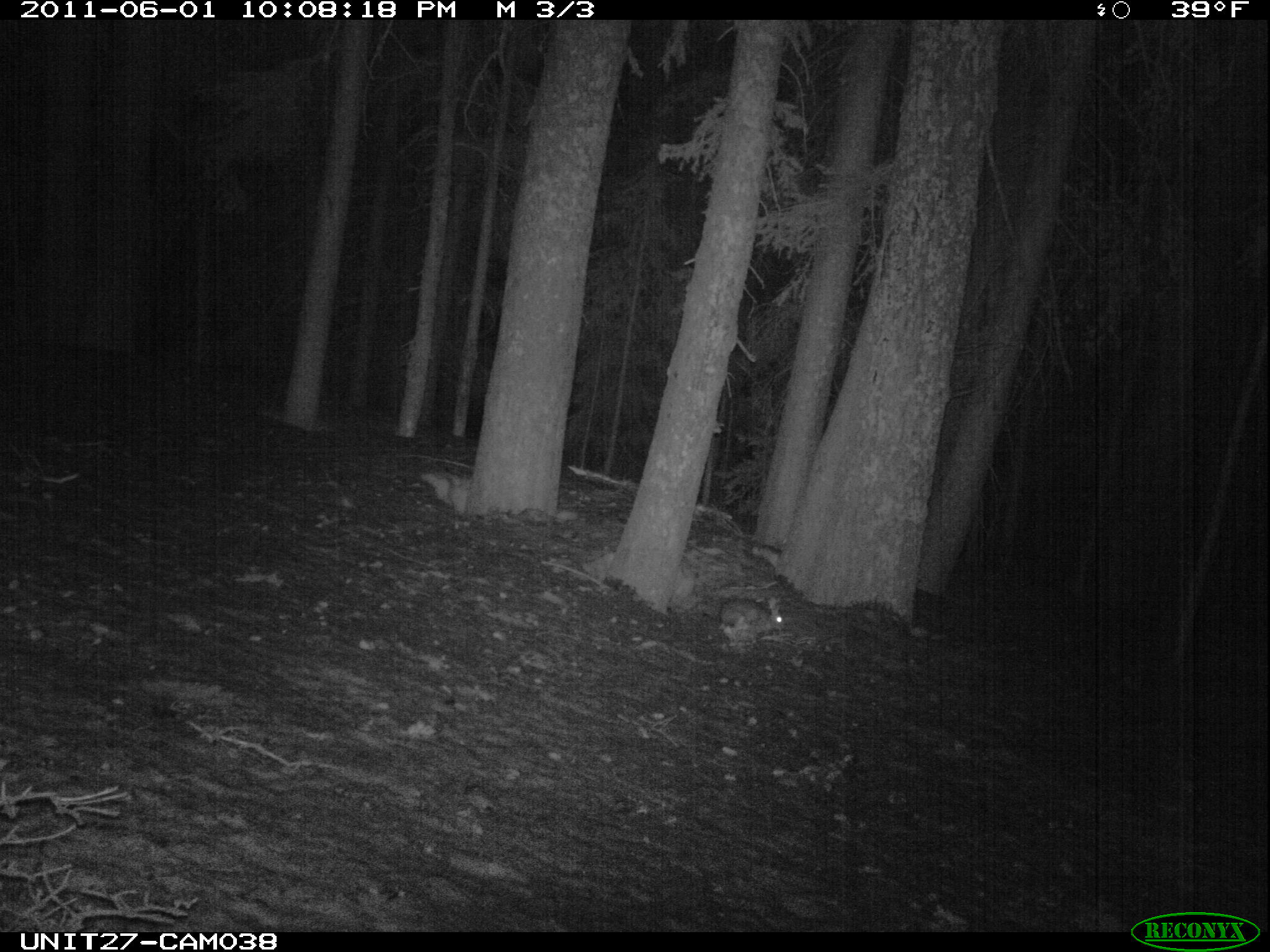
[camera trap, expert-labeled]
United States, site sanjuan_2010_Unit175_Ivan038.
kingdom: Animalia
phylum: Chordata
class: Mammalia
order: Lagomorpha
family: Leporidae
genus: Lepus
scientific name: Lepus americanus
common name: snowshoe hare